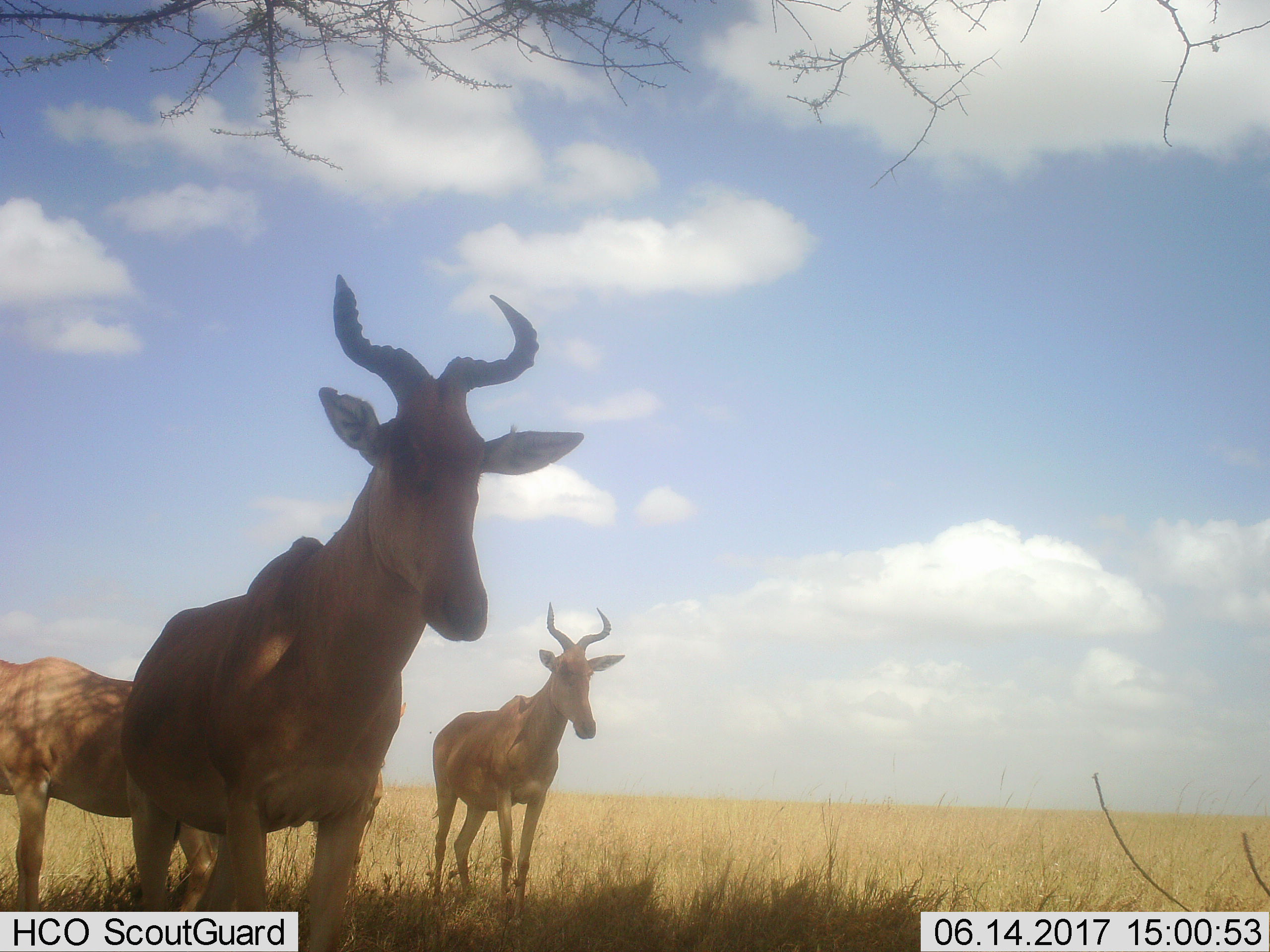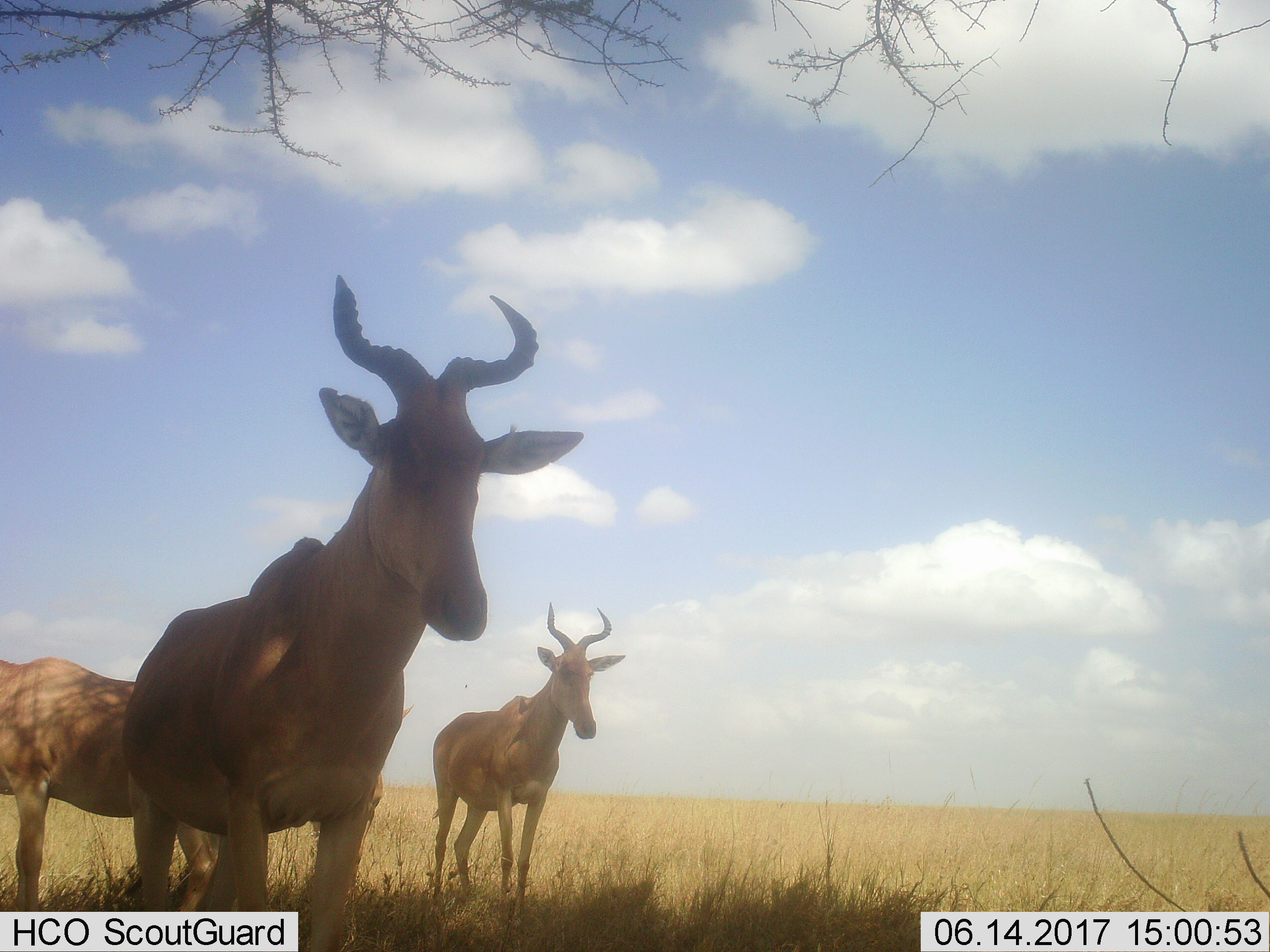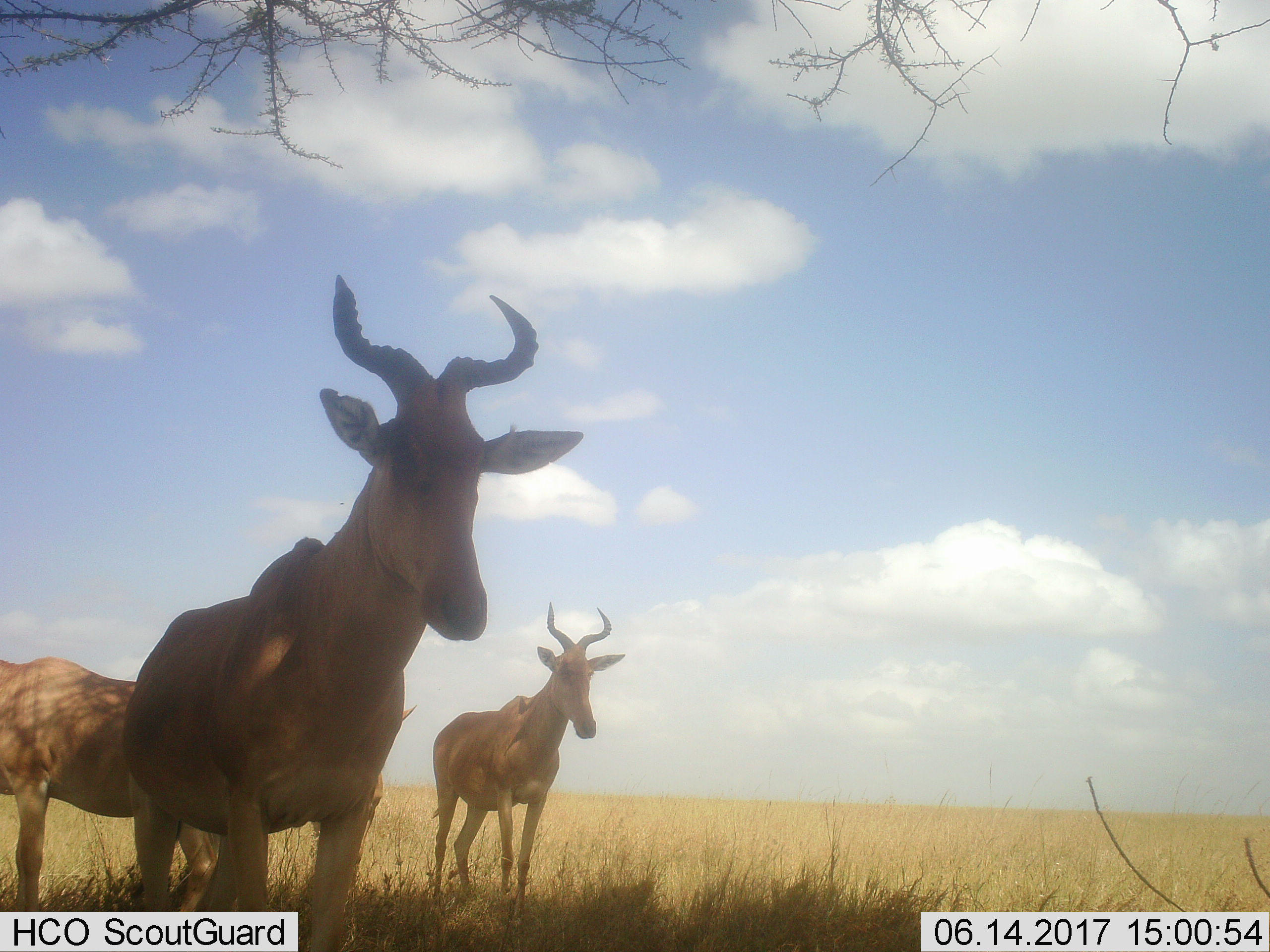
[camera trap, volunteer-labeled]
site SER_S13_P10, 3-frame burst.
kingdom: Animalia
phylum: Chordata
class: Mammalia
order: Artiodactyla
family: Bovidae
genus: Alcelaphus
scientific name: Alcelaphus buselaphus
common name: hartebeest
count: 3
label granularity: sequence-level